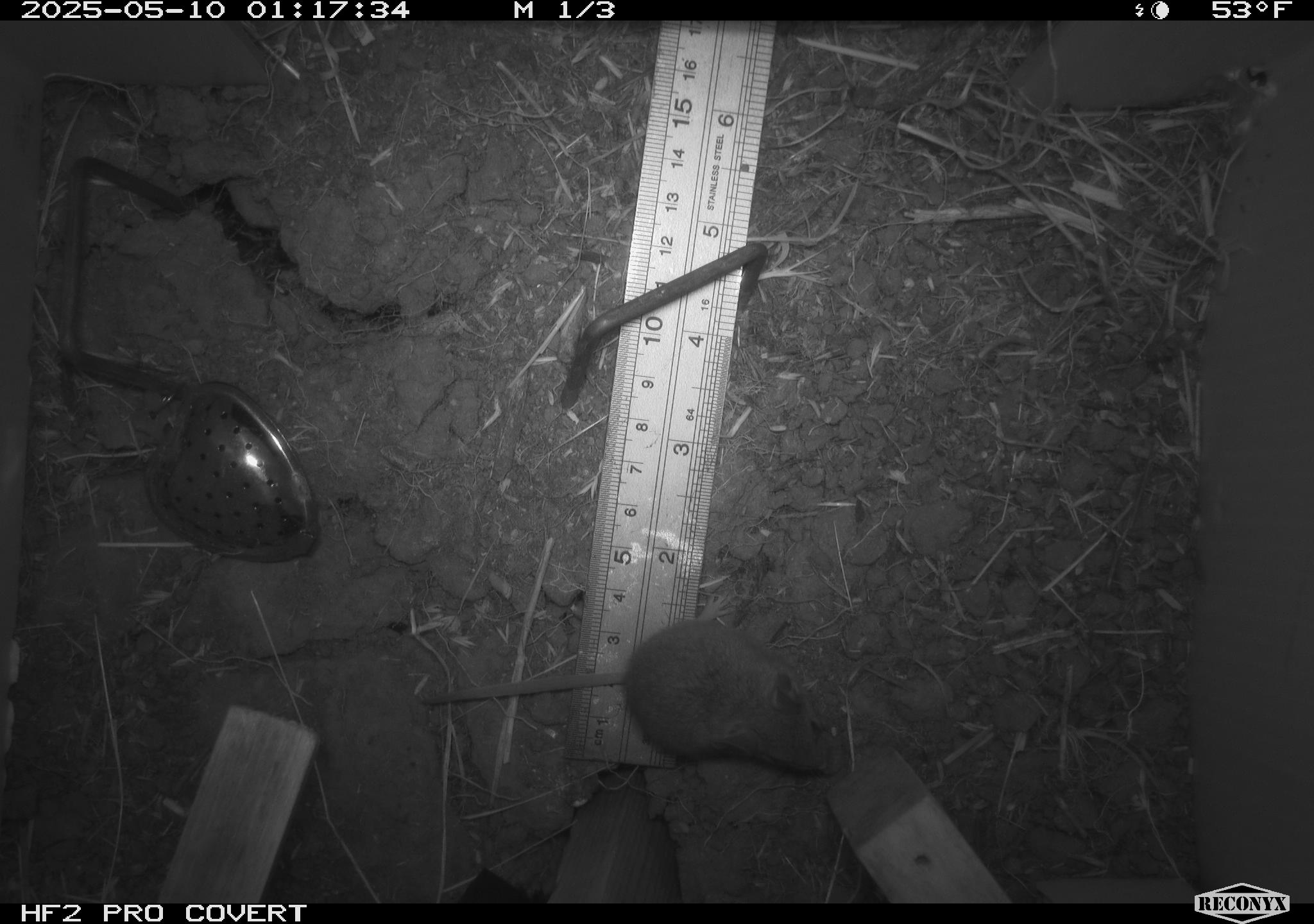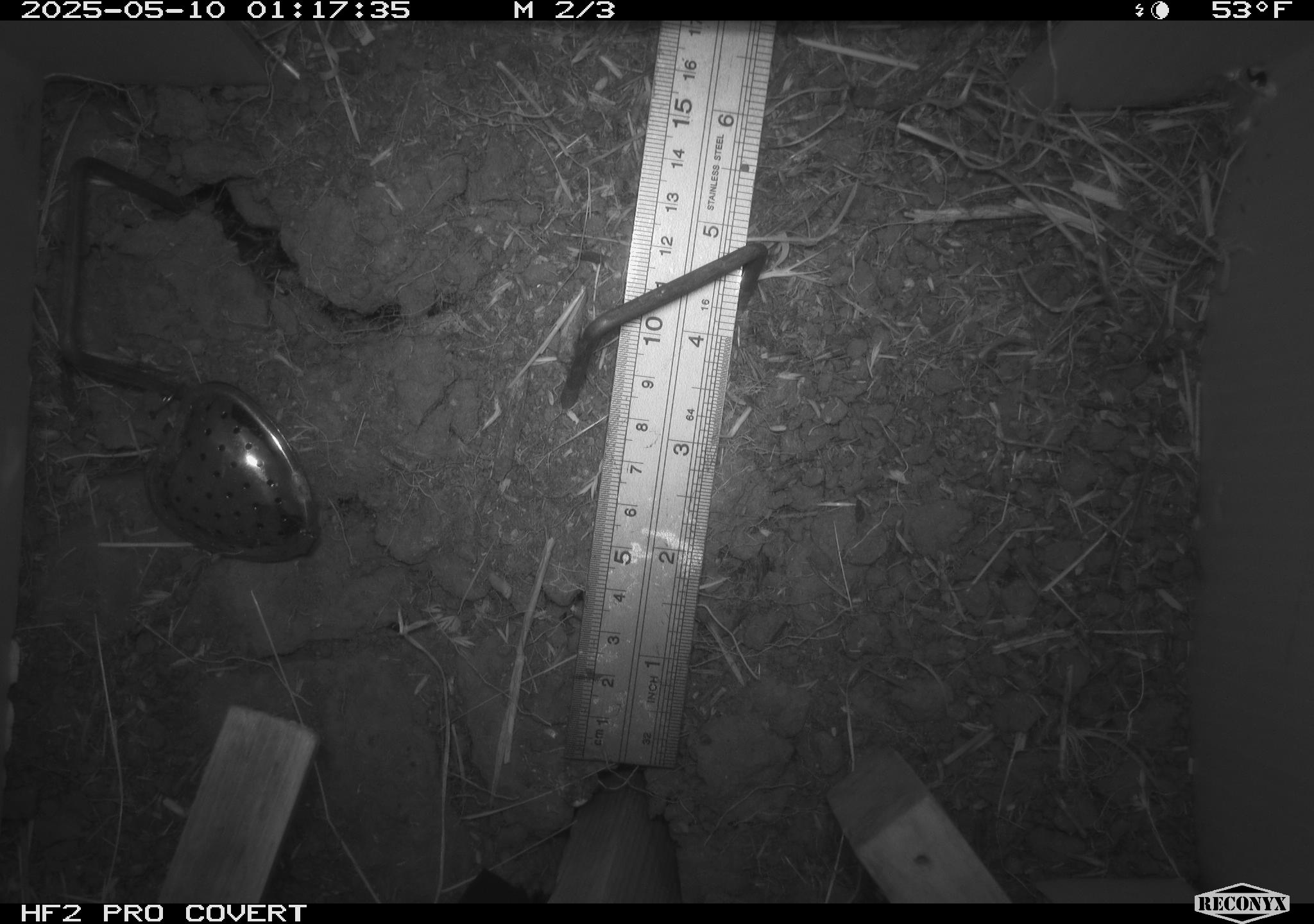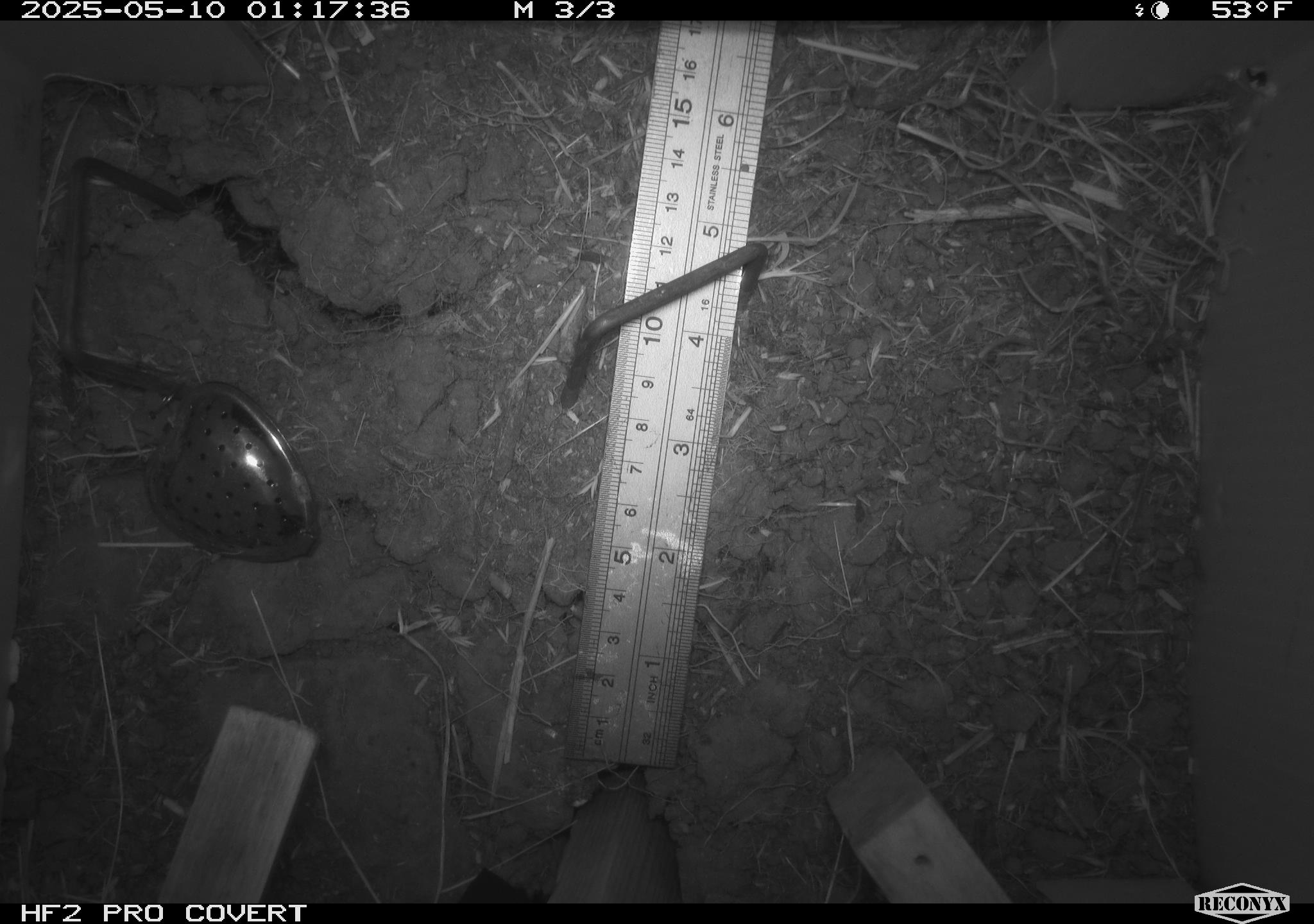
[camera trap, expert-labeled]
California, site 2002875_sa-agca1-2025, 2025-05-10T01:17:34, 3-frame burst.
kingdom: Animalia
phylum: Chordata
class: Mammalia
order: Rodentia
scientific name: Rodentia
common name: mouse species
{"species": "mouse species (Rodentia)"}